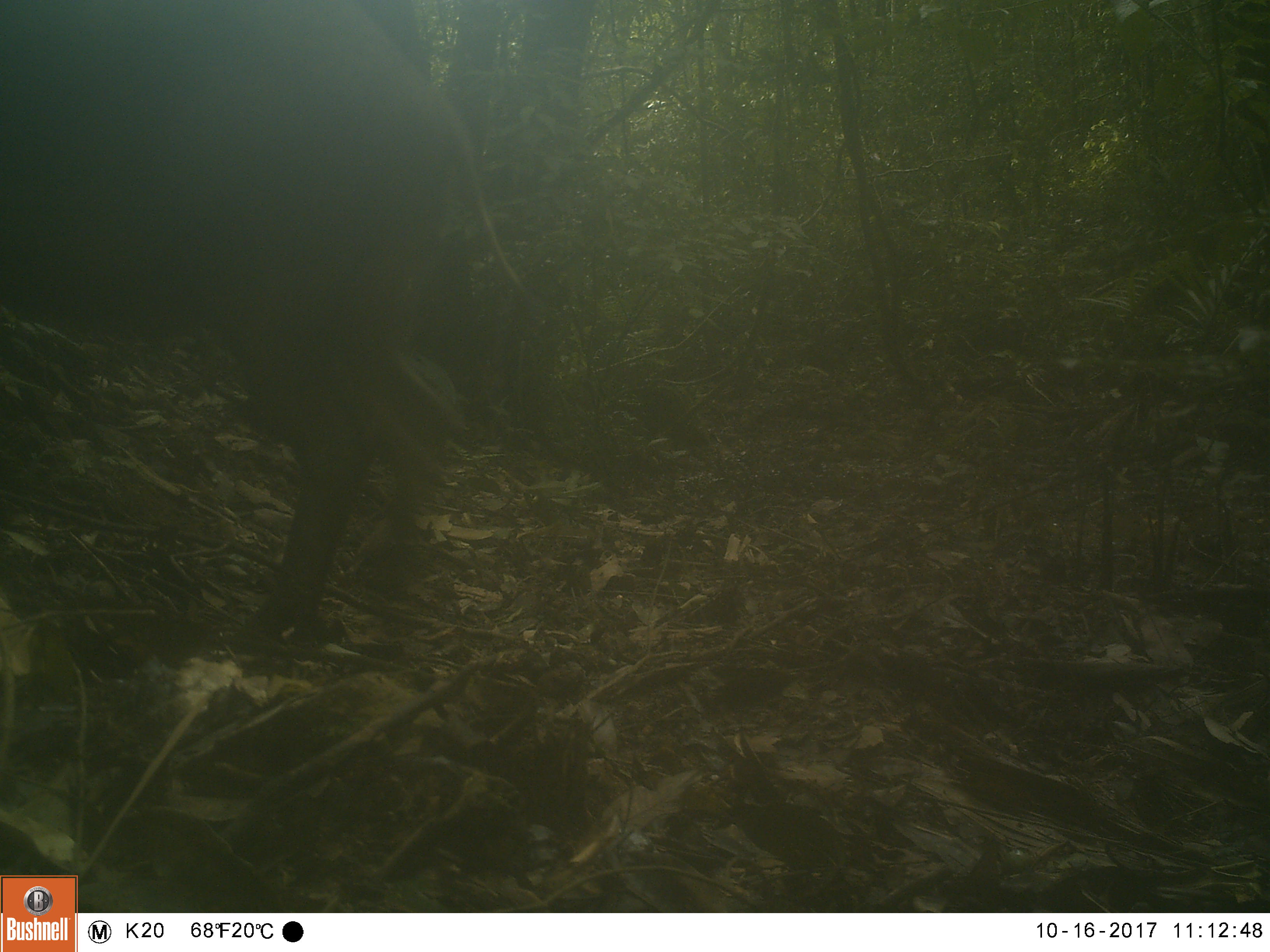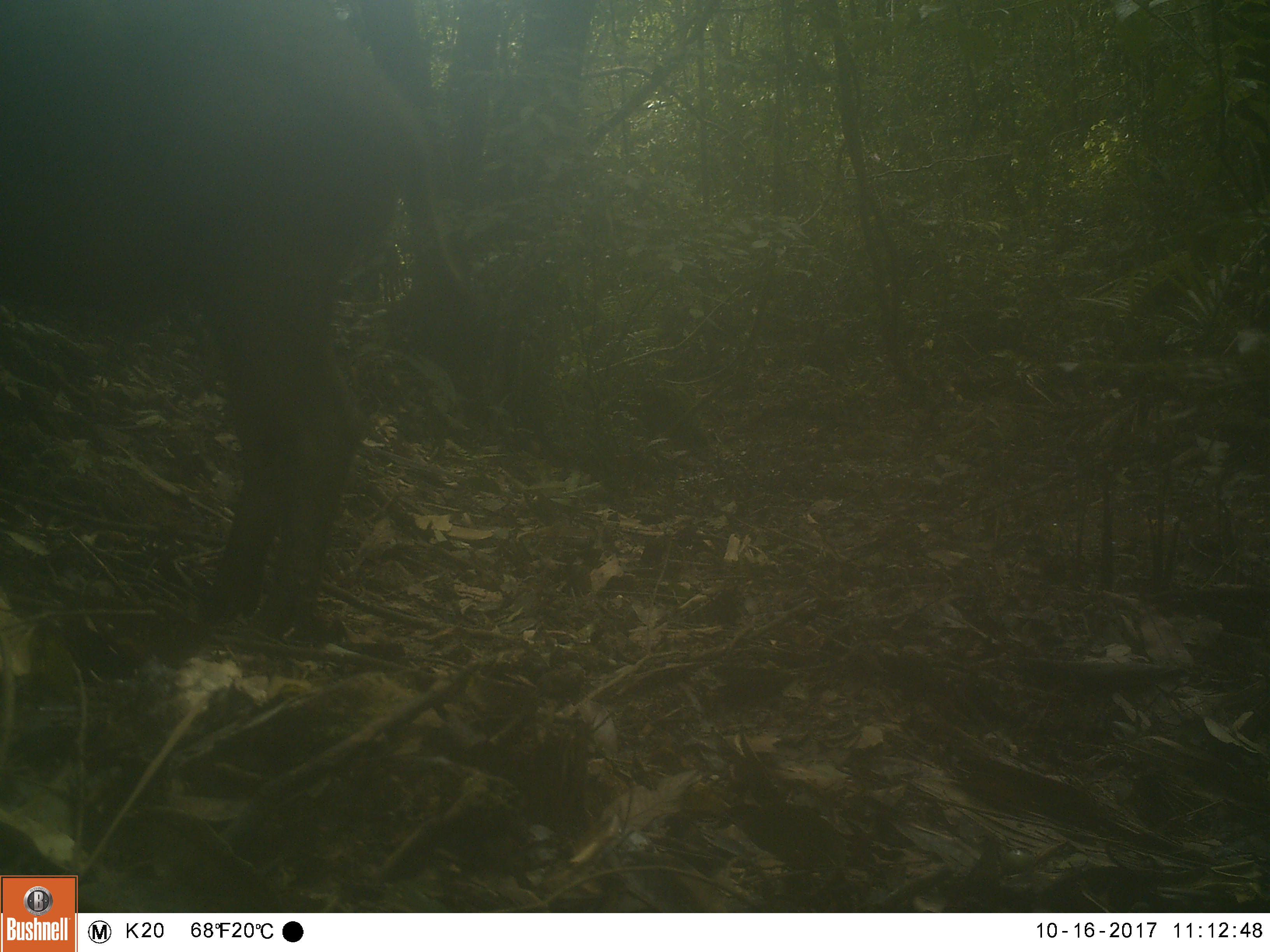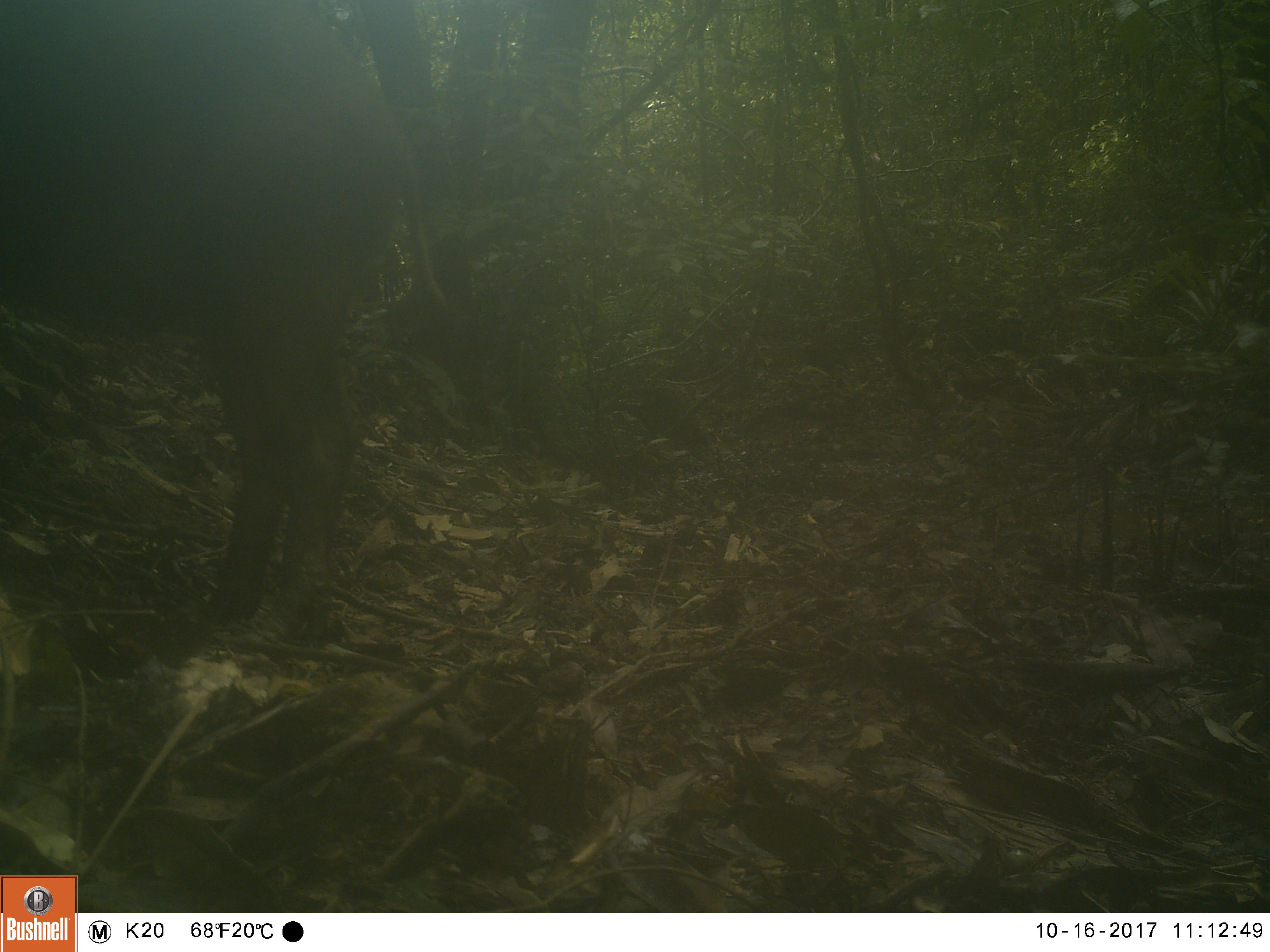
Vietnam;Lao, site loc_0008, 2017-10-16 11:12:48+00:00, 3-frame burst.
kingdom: Animalia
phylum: Chordata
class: Mammalia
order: Artiodactyla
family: Suidae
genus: Sus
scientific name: Sus scrofa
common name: eurasian wild pig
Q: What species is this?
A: Eurasian wild pig (Sus scrofa).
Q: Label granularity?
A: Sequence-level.